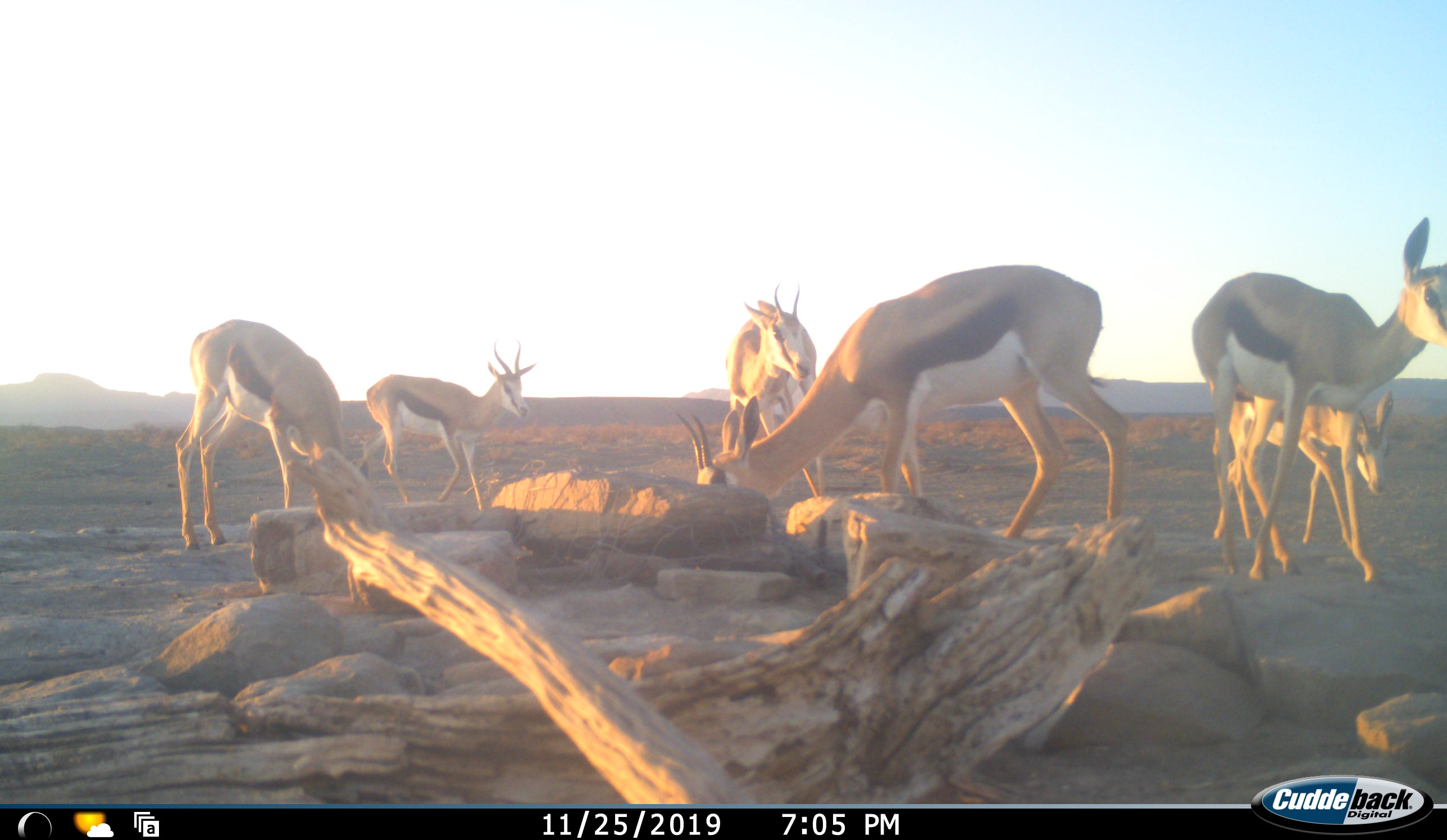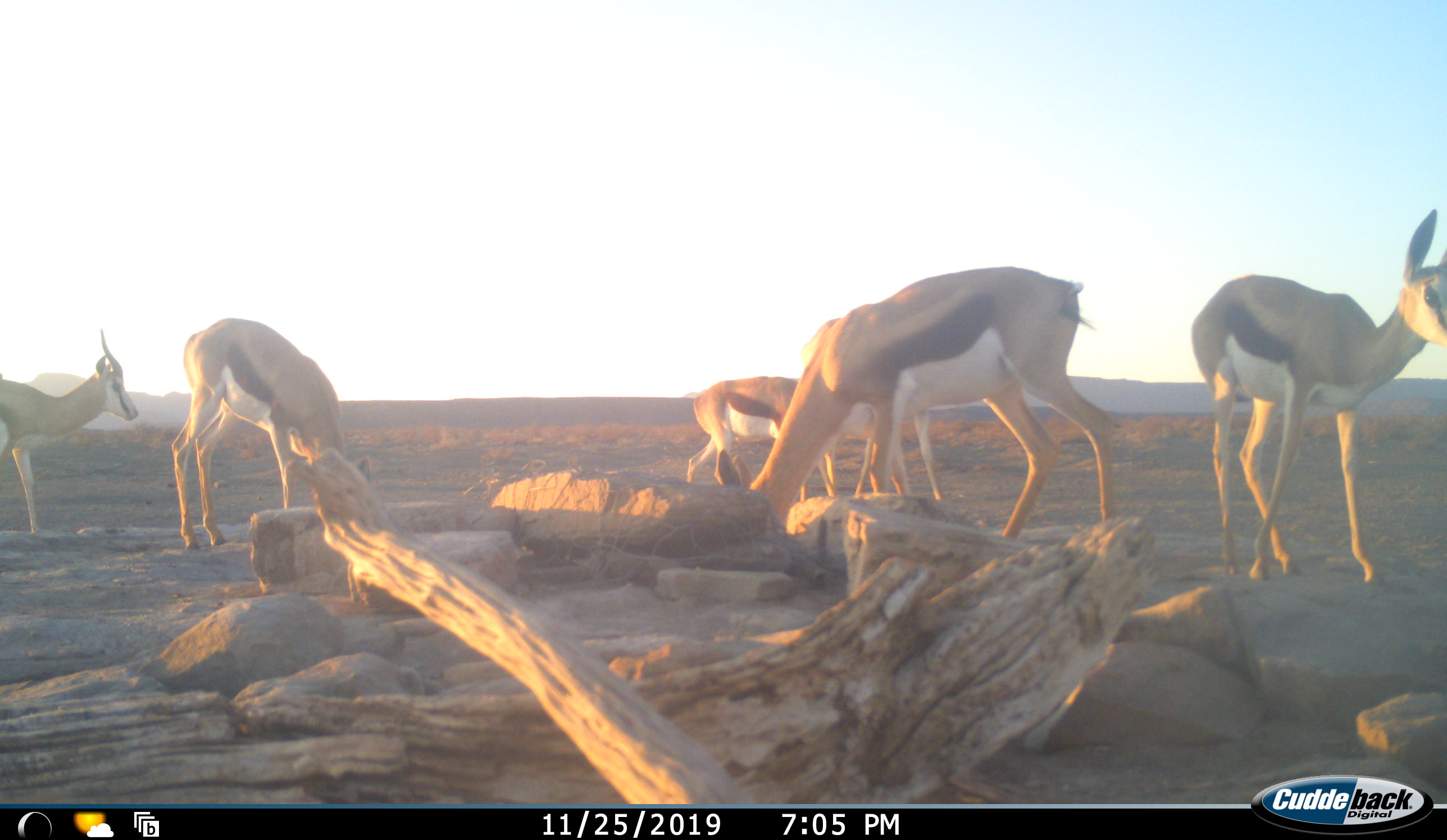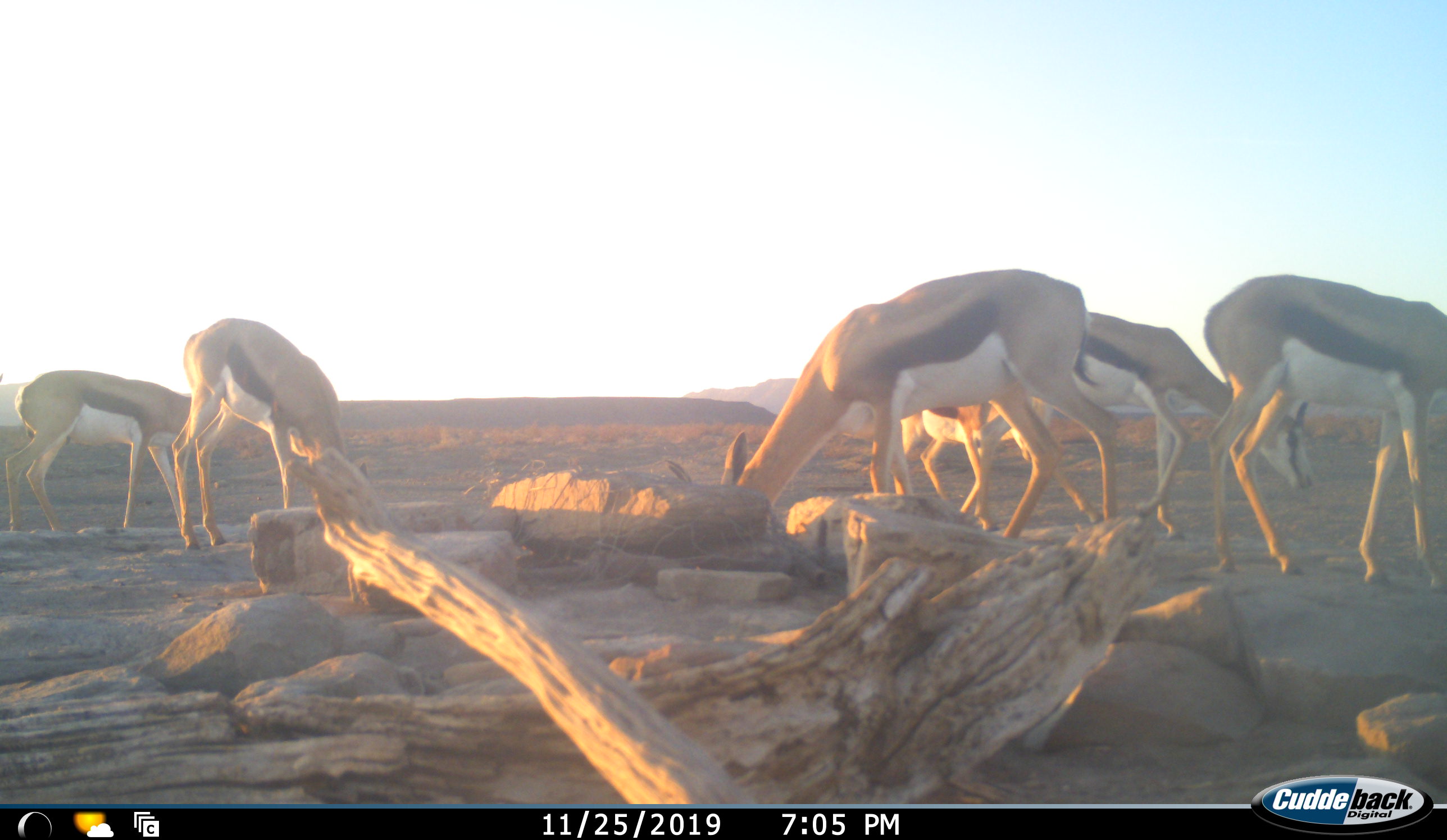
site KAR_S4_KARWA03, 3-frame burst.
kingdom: Animalia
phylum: Chordata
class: Mammalia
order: Artiodactyla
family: Bovidae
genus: Antidorcas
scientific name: Antidorcas marsupialis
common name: springbok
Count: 6.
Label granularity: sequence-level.